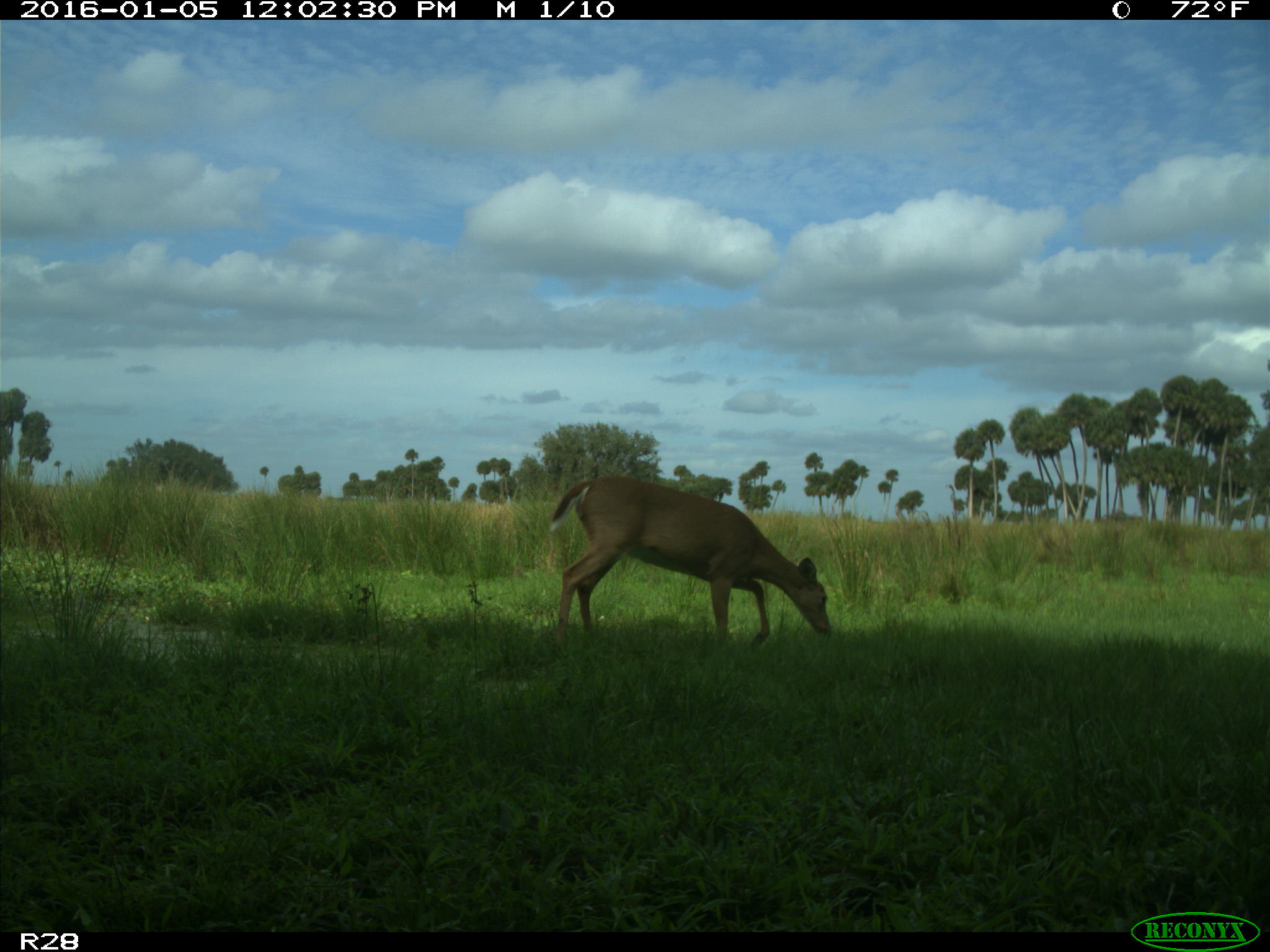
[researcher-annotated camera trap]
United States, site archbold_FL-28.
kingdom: Animalia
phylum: Chordata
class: Mammalia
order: Artiodactyla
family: Cervidae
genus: Odocoileus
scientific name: Odocoileus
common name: deer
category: unidentified deer